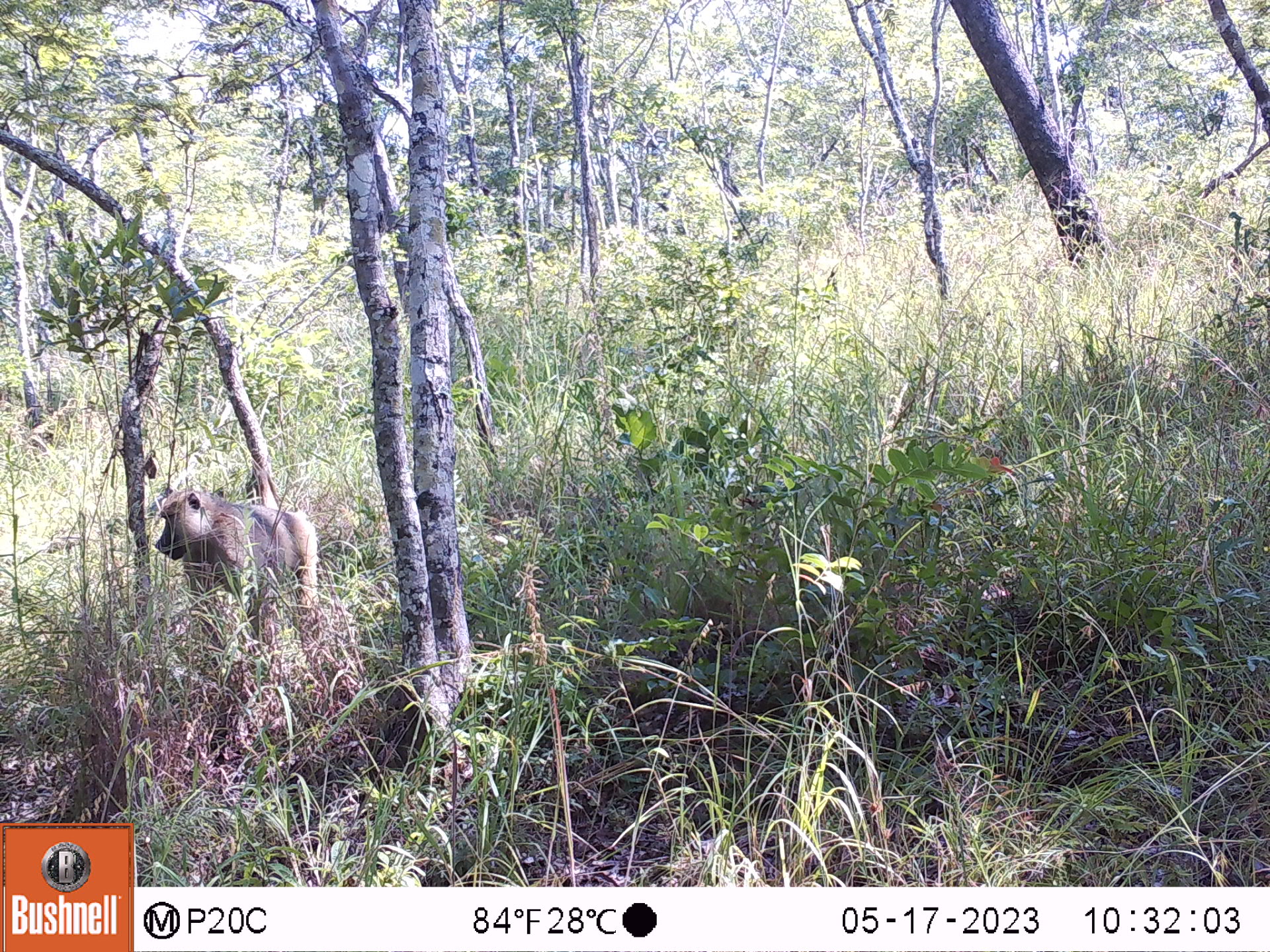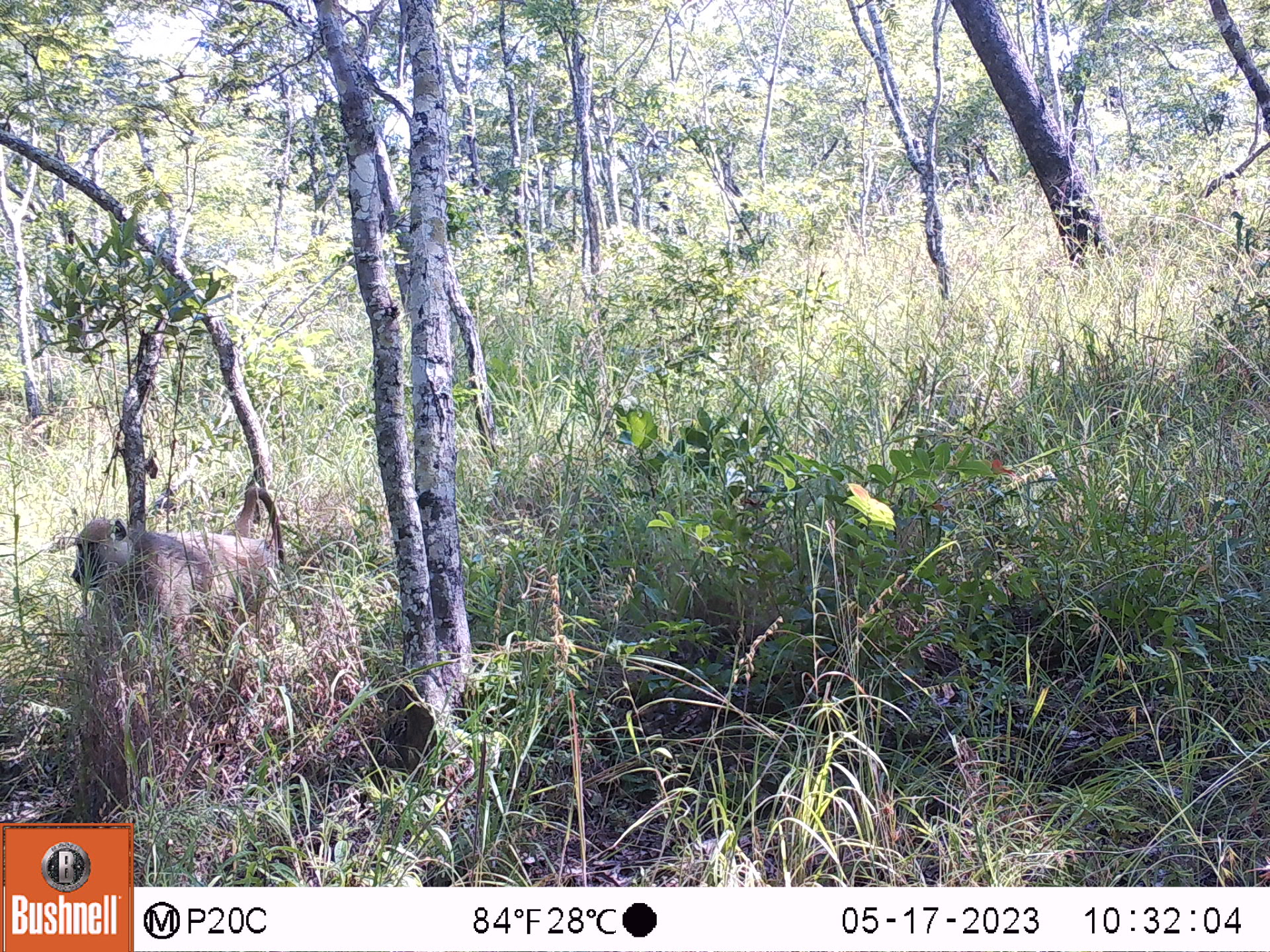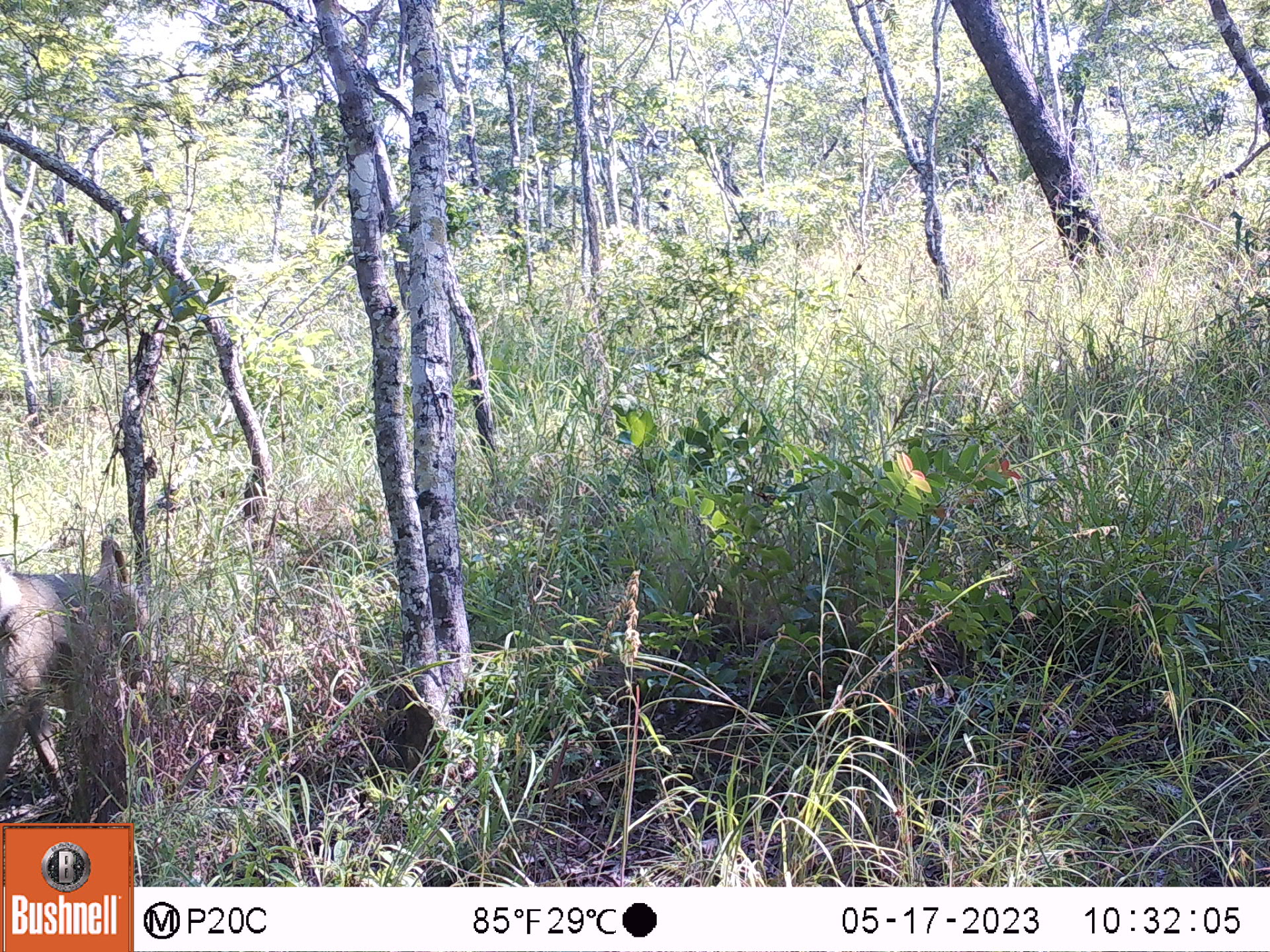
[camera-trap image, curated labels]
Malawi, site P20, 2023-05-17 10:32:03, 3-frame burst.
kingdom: Animalia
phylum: Chordata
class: Mammalia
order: Primates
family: Cercopithecidae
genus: Papio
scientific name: Papio cynocephalus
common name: yellow baboon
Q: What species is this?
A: Yellow baboon (Papio cynocephalus).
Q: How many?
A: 1.